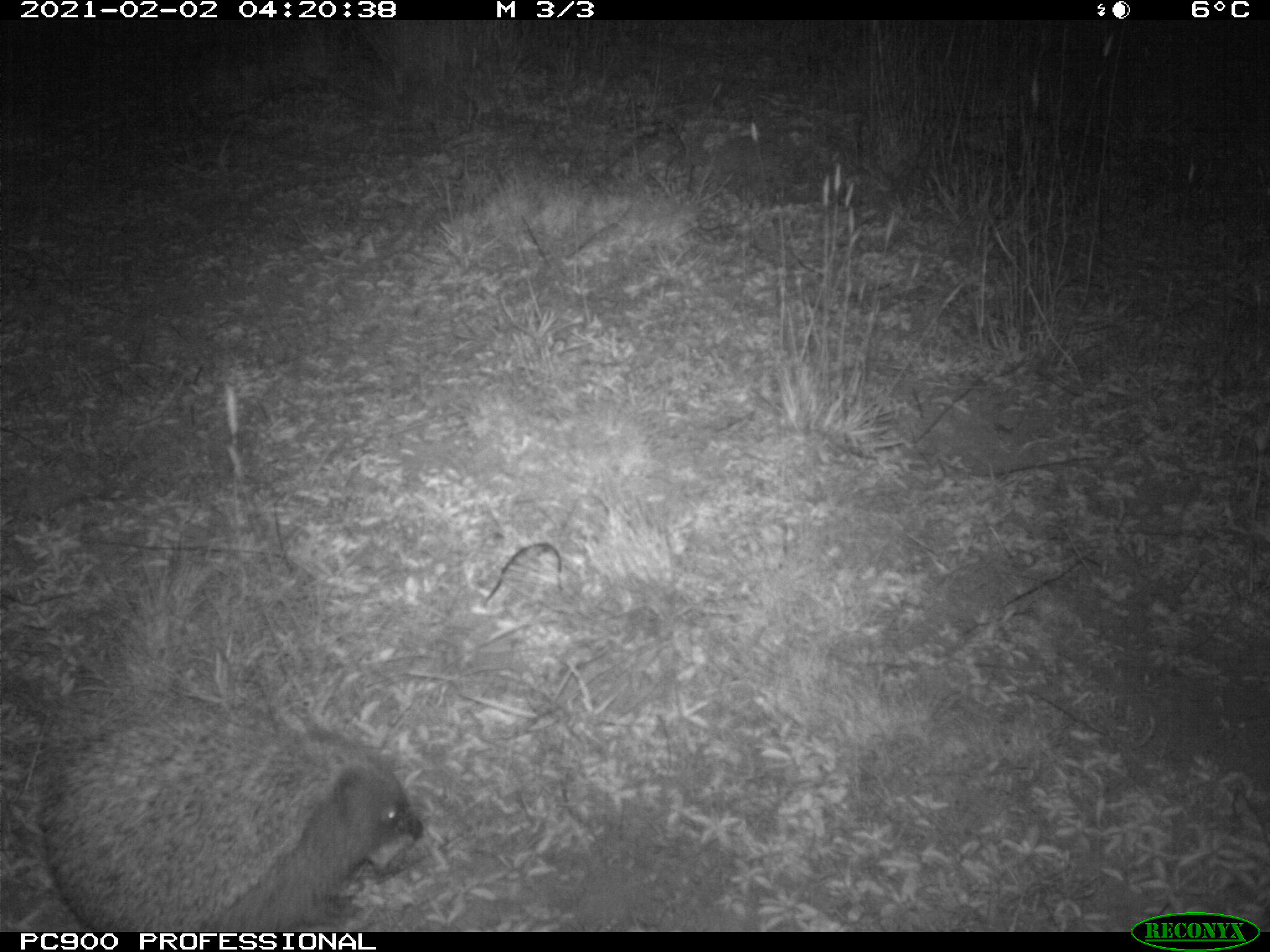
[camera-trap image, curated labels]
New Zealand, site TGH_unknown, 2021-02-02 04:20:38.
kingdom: Animalia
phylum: Chordata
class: Mammalia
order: Eulipotyphla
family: Erinaceidae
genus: Erinaceus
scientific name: Erinaceus europaeus europaeus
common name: european hedgehog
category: hedgehog